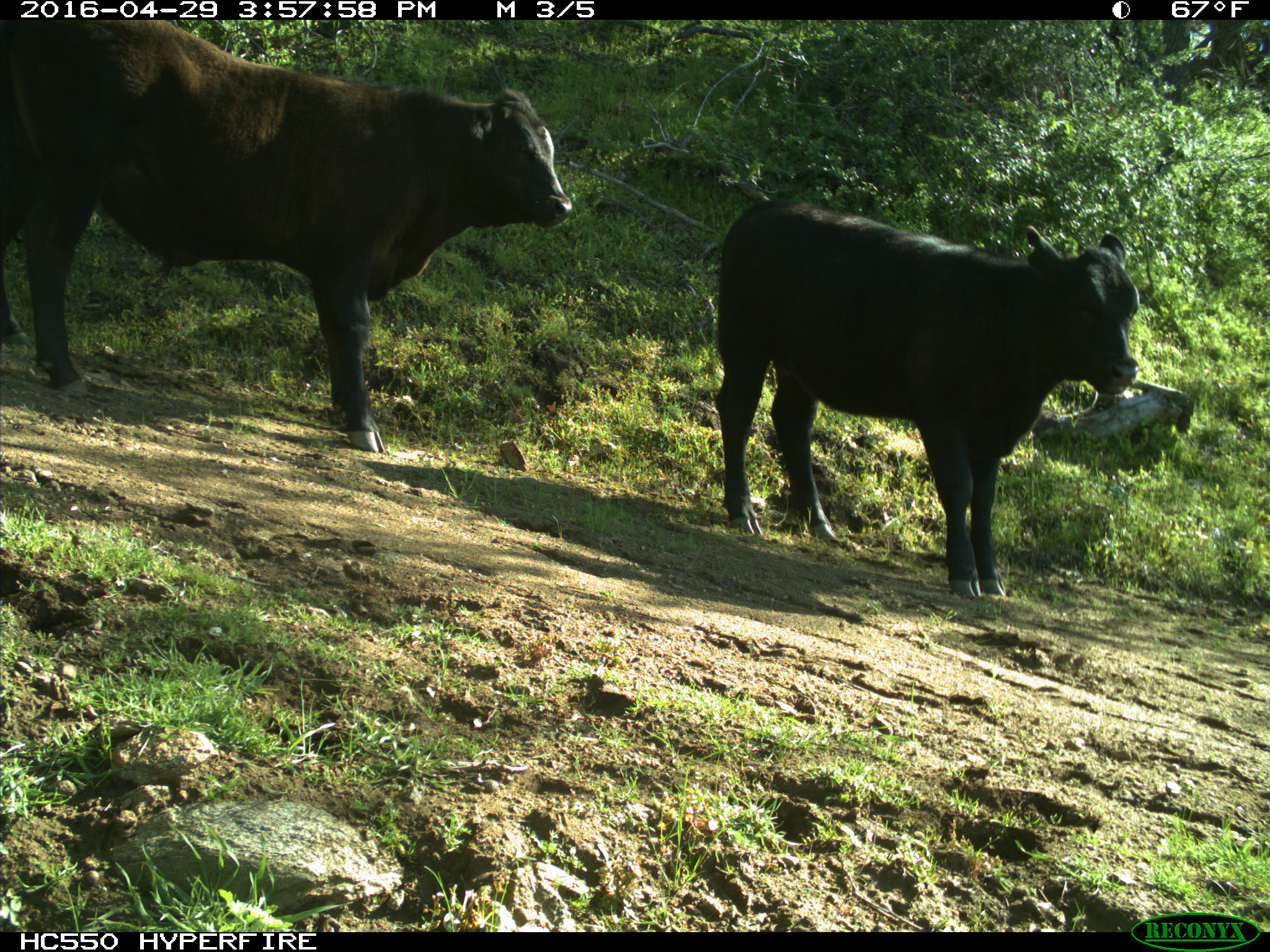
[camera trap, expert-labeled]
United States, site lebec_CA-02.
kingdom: Animalia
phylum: Chordata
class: Mammalia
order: Artiodactyla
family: Bovidae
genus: Bos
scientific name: Bos taurus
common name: domestic cow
Bos taurus (domestic cow).